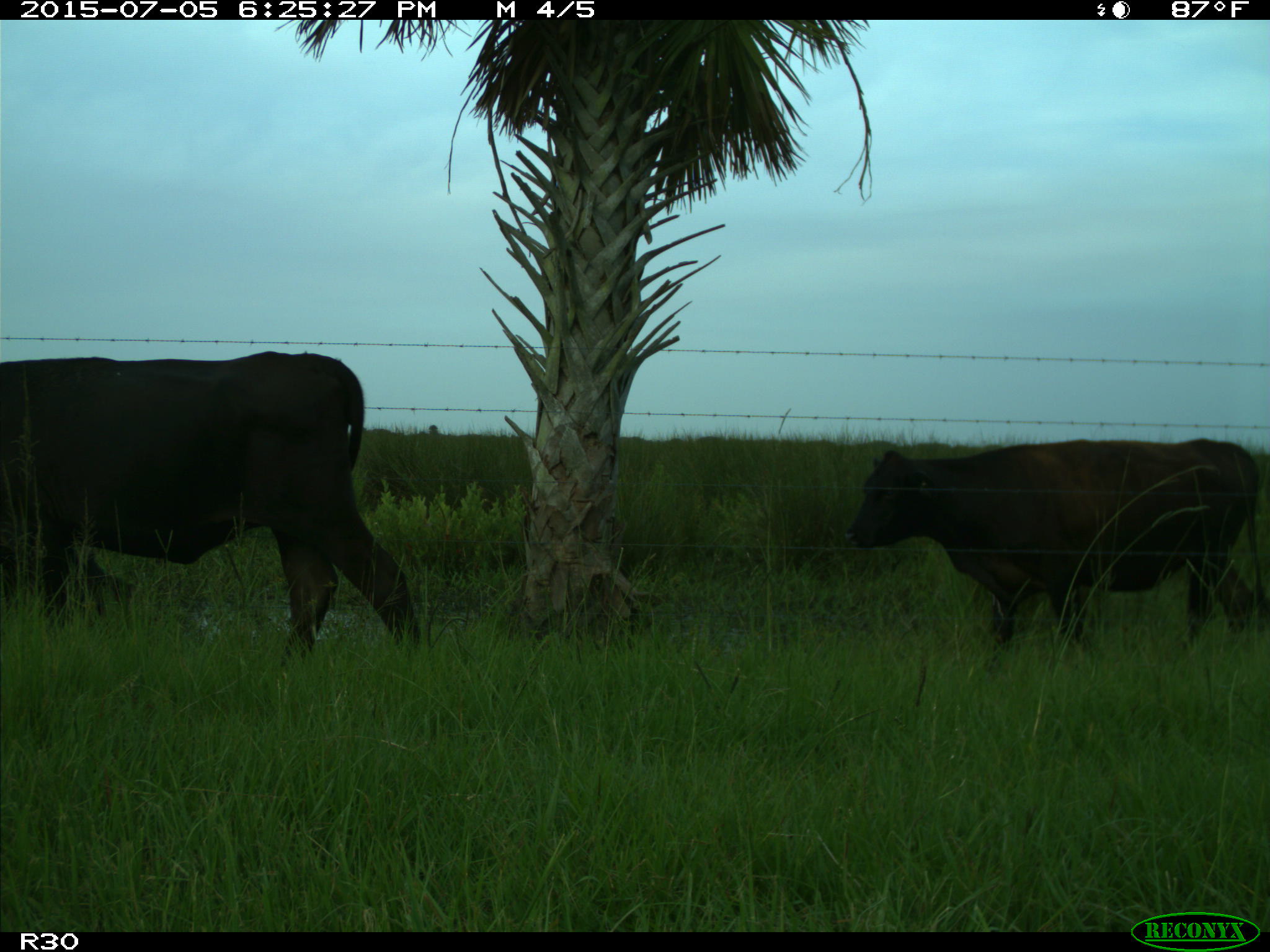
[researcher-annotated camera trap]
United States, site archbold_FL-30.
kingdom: Animalia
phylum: Chordata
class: Mammalia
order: Artiodactyla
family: Bovidae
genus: Bos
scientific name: Bos taurus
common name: domestic cow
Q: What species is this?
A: Bos taurus (domestic cow).